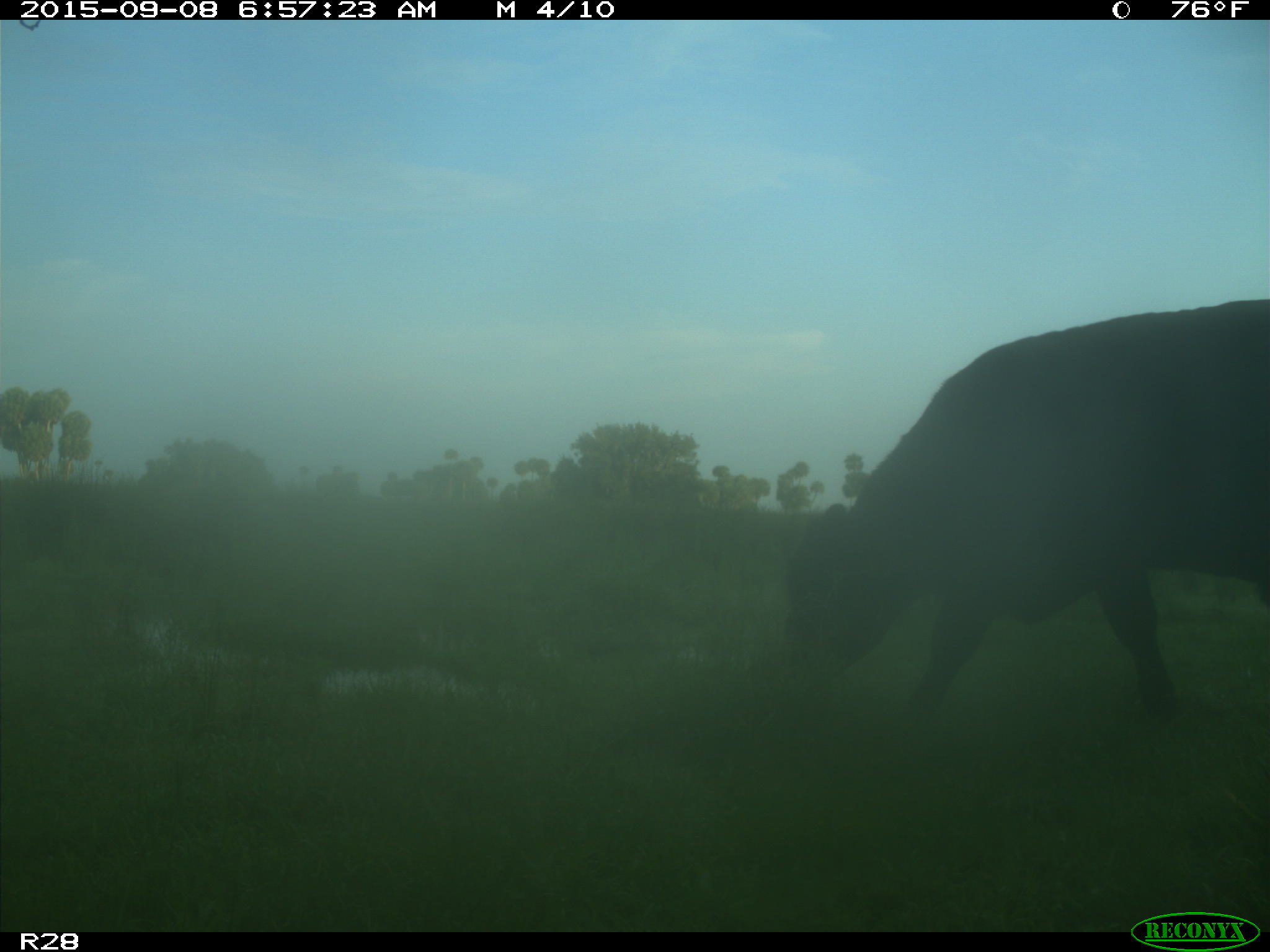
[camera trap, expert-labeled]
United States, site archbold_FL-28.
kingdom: Animalia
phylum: Chordata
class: Mammalia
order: Artiodactyla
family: Bovidae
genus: Bos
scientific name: Bos taurus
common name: domestic cow